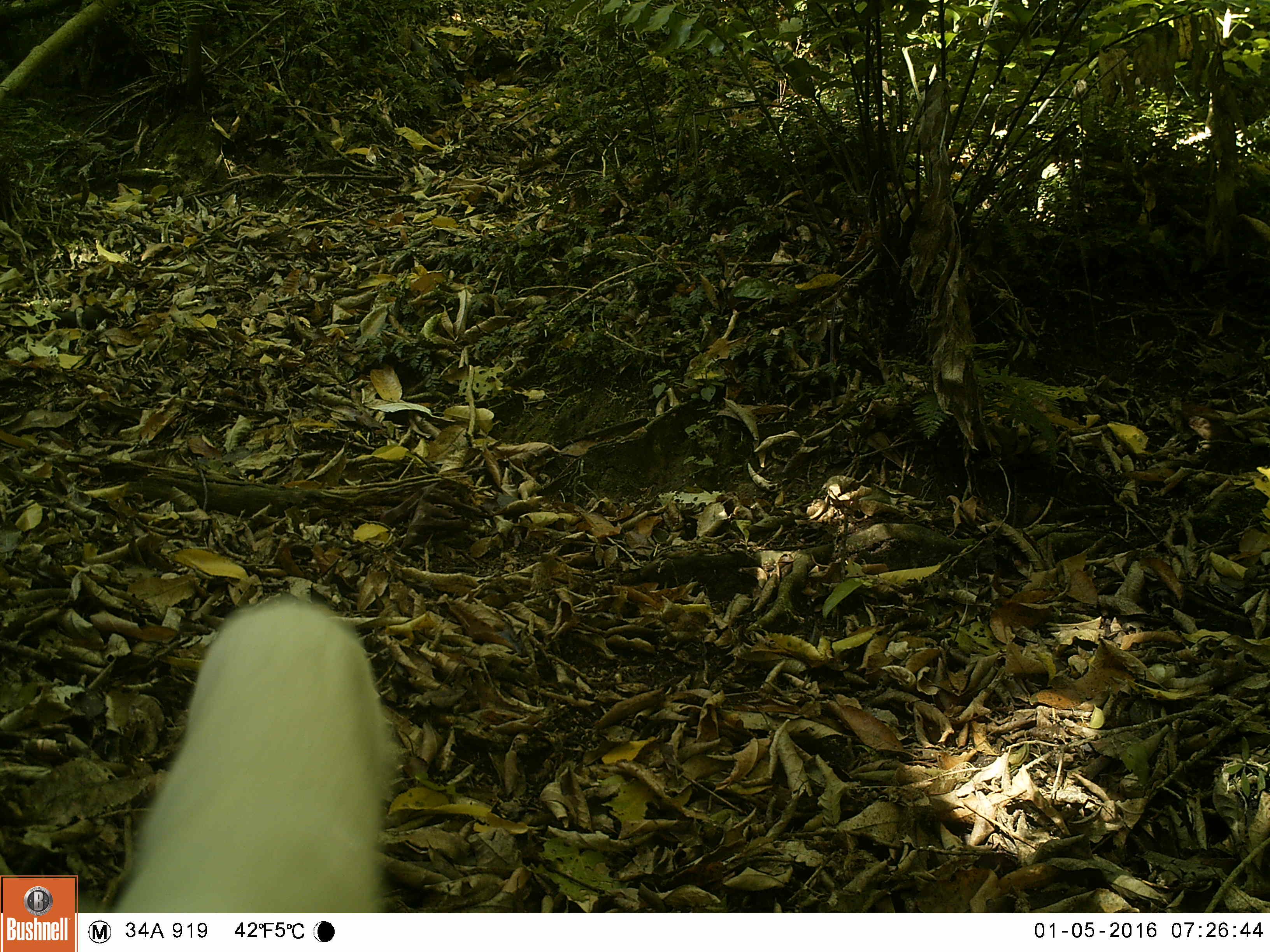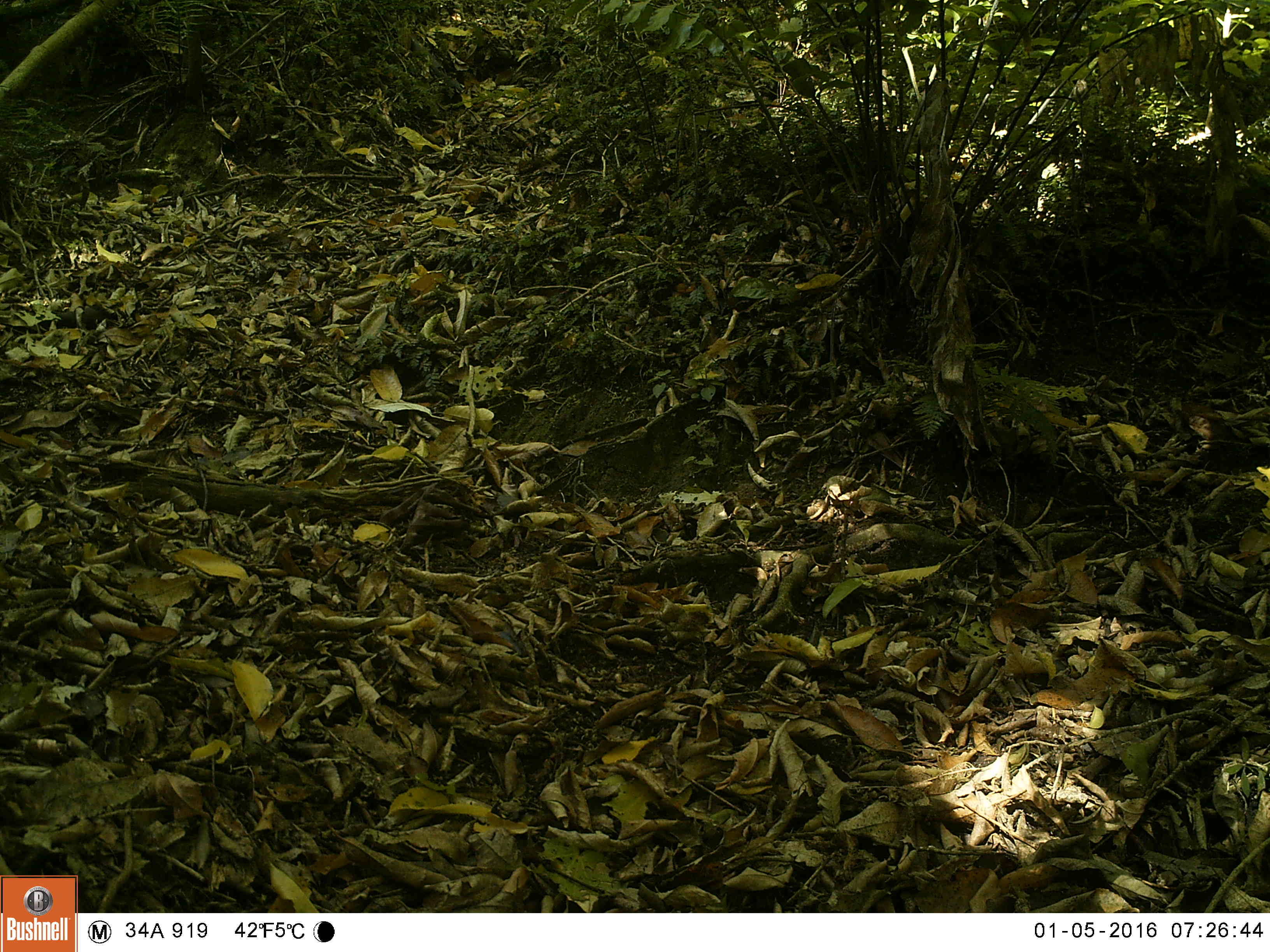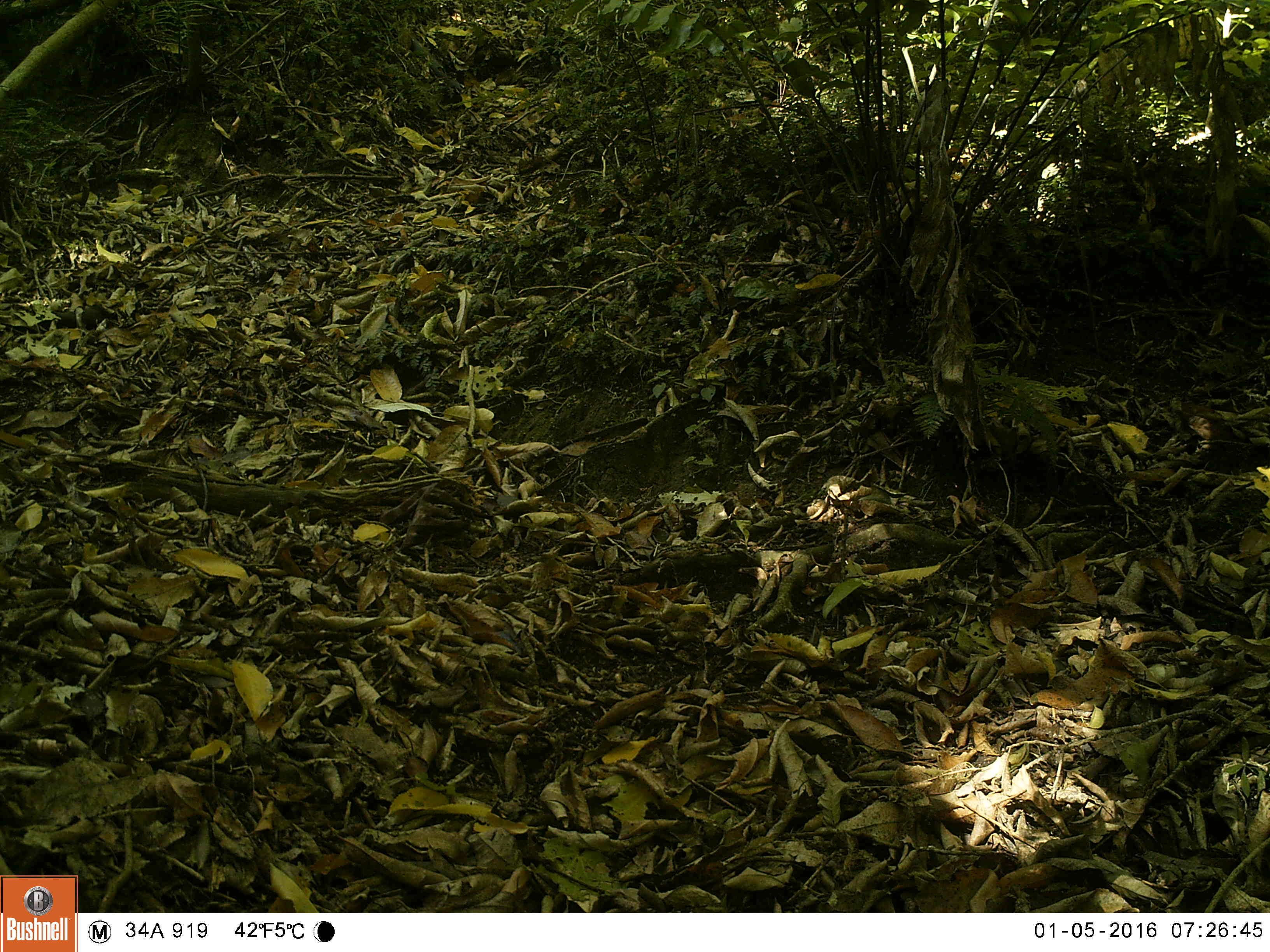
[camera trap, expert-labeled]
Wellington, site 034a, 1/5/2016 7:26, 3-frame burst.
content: unidentified animal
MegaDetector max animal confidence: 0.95